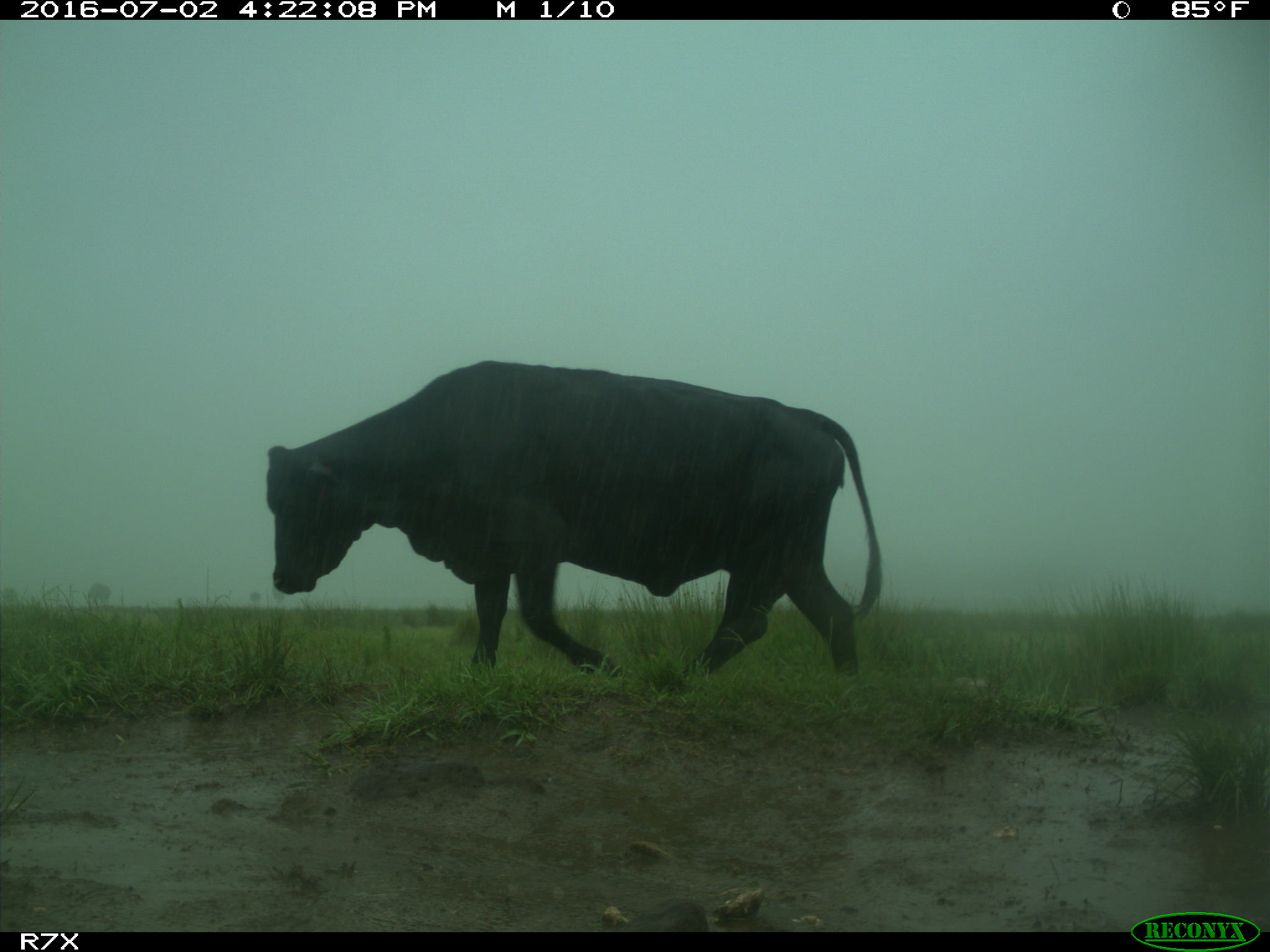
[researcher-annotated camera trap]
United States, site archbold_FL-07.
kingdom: Animalia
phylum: Chordata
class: Mammalia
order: Artiodactyla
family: Bovidae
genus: Bos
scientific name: Bos taurus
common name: domestic cow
Bos taurus (domestic cow).